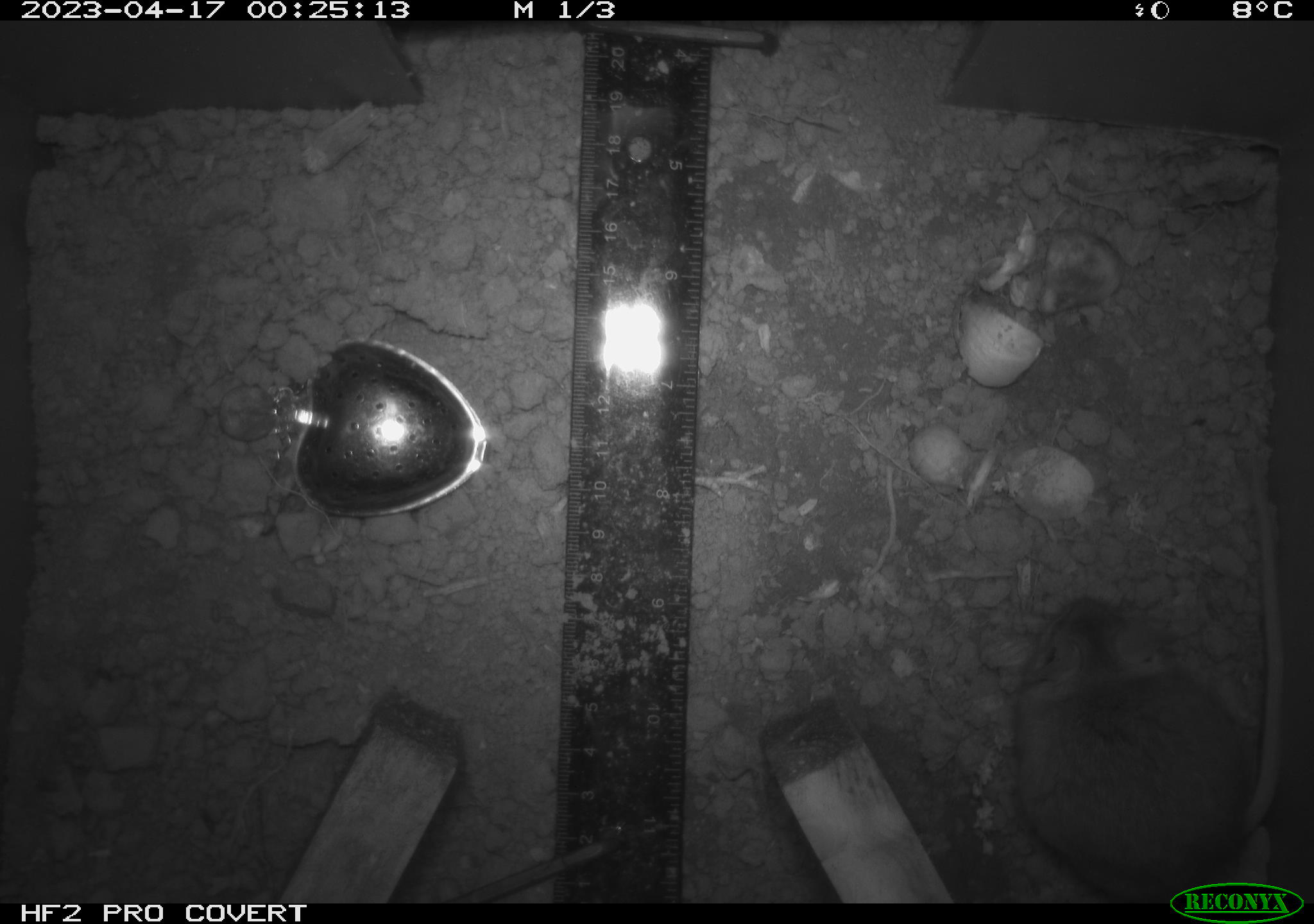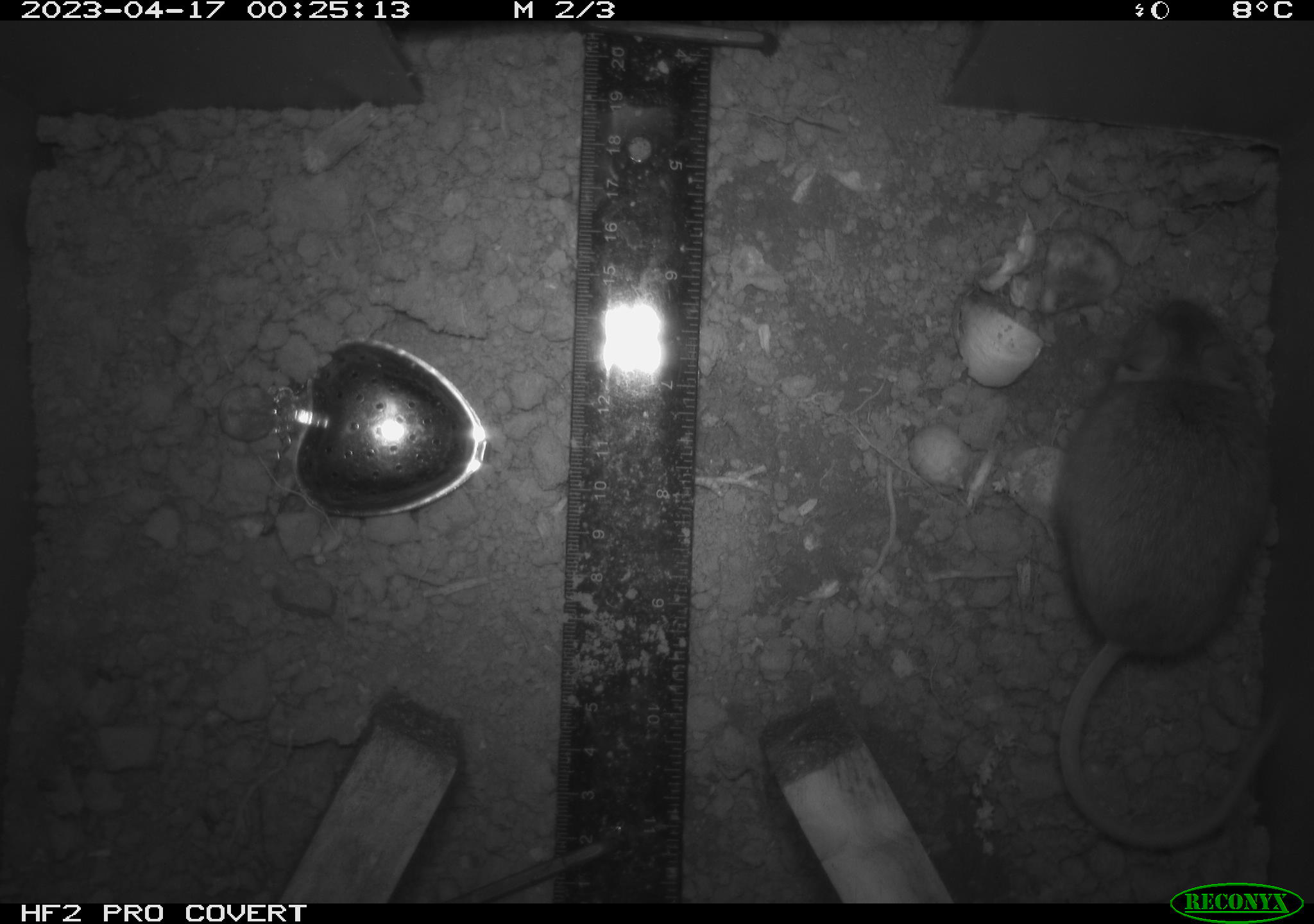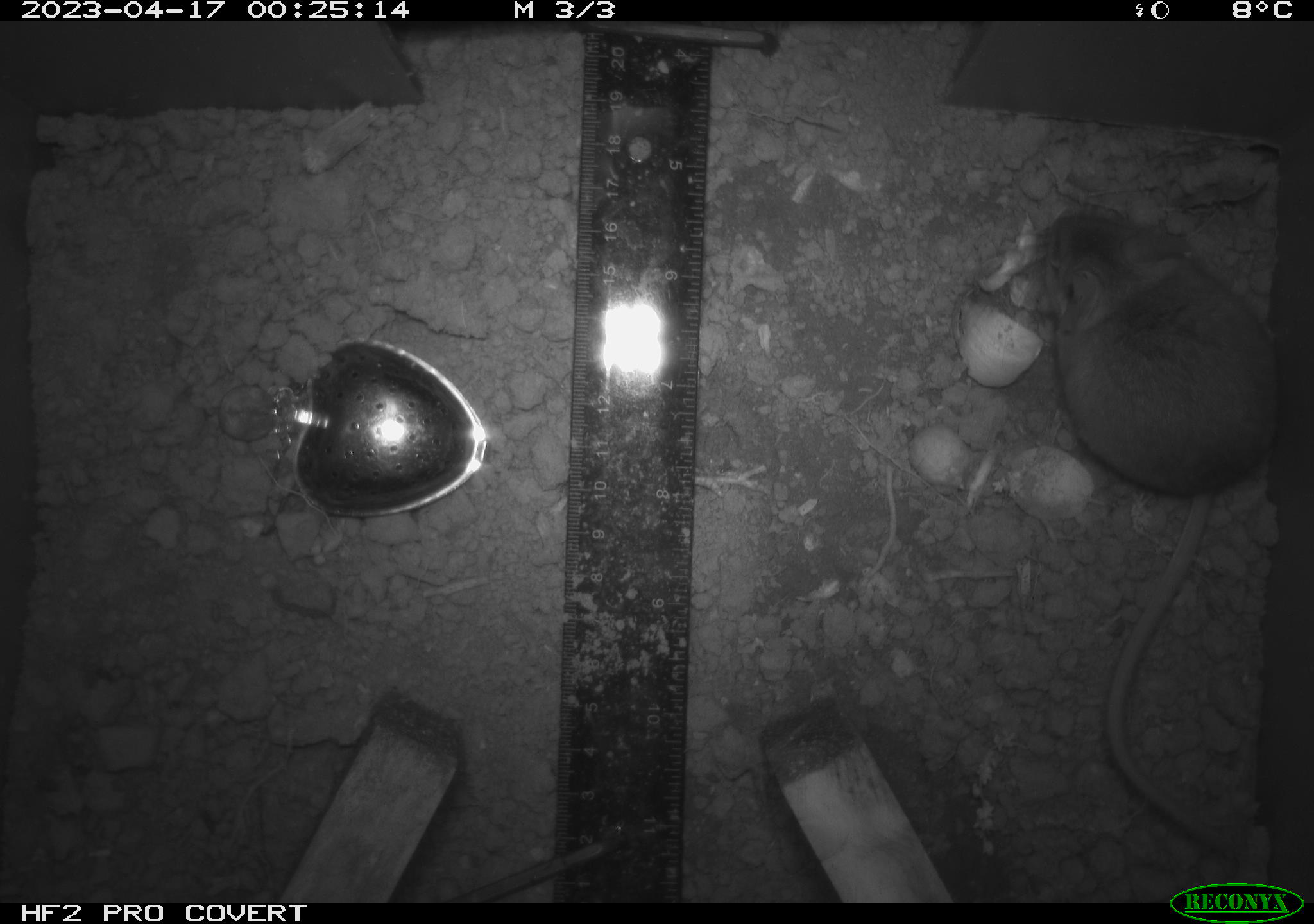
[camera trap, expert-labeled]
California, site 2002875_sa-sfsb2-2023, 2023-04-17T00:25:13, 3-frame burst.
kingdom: Animalia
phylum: Chordata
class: Mammalia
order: Rodentia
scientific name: Rodentia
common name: mouse species